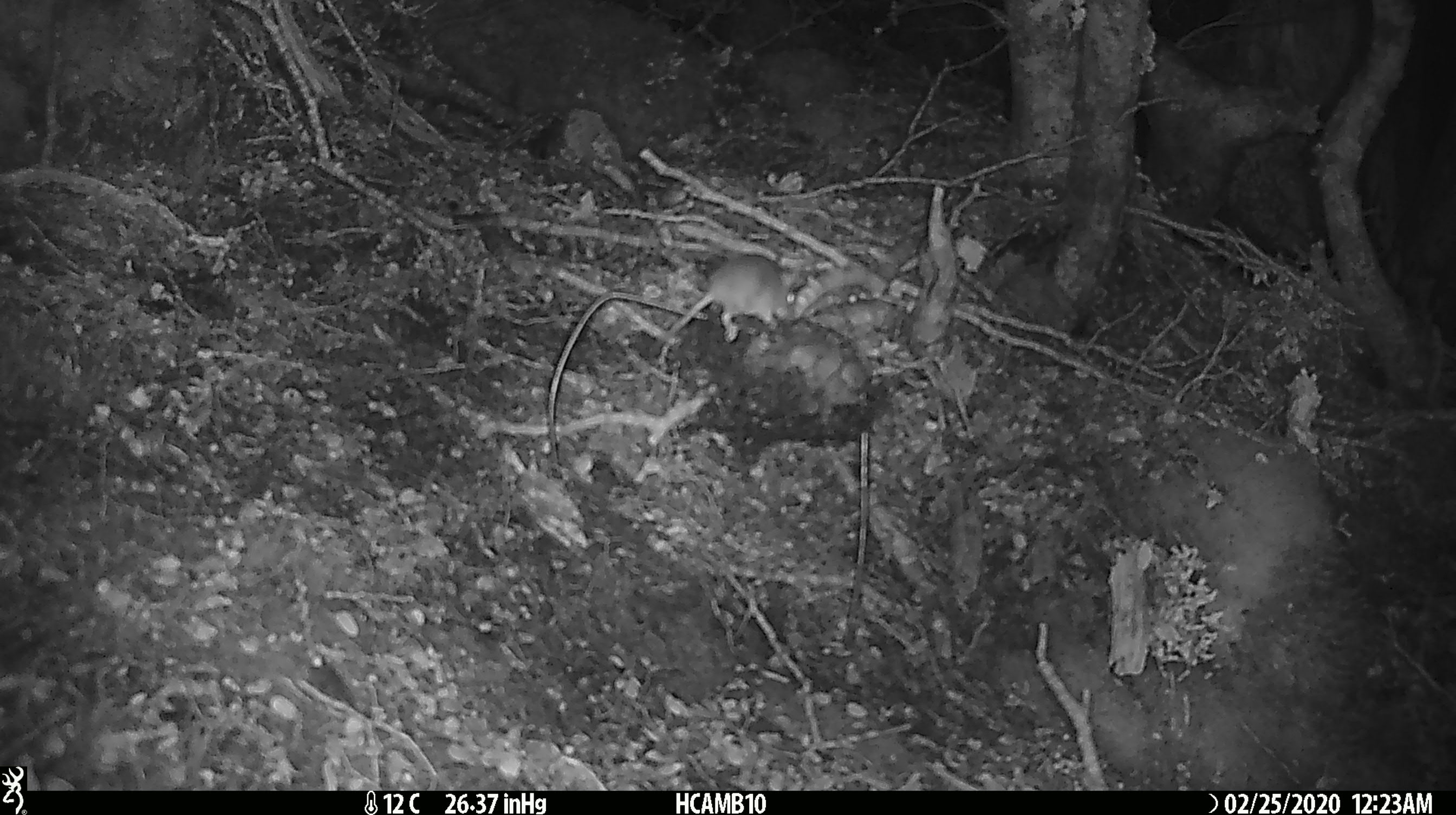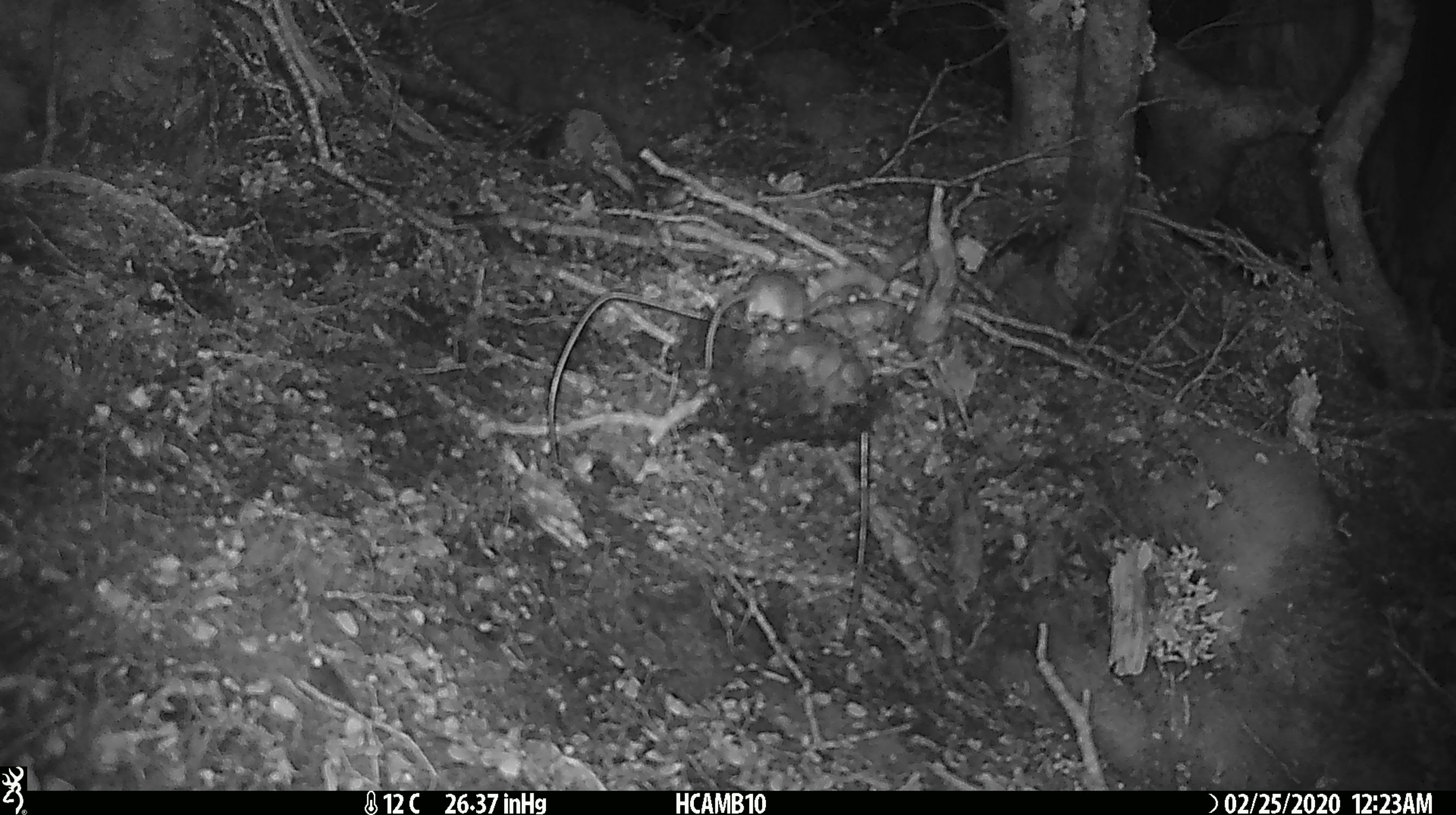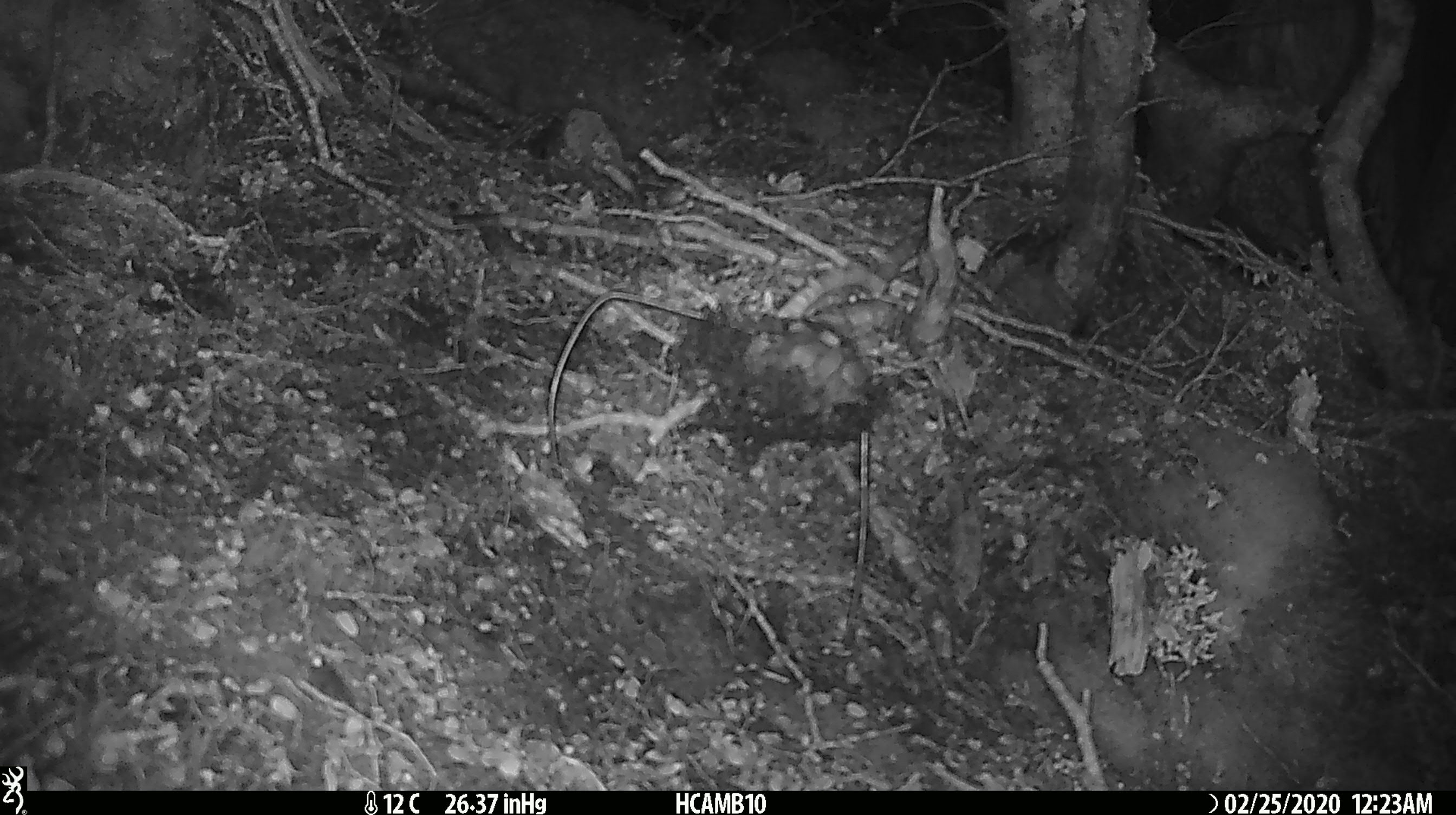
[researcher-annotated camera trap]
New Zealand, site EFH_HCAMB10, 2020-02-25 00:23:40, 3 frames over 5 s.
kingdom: Animalia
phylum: Chordata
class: Mammalia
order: Rodentia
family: Muridae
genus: Mus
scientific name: Mus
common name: mouse